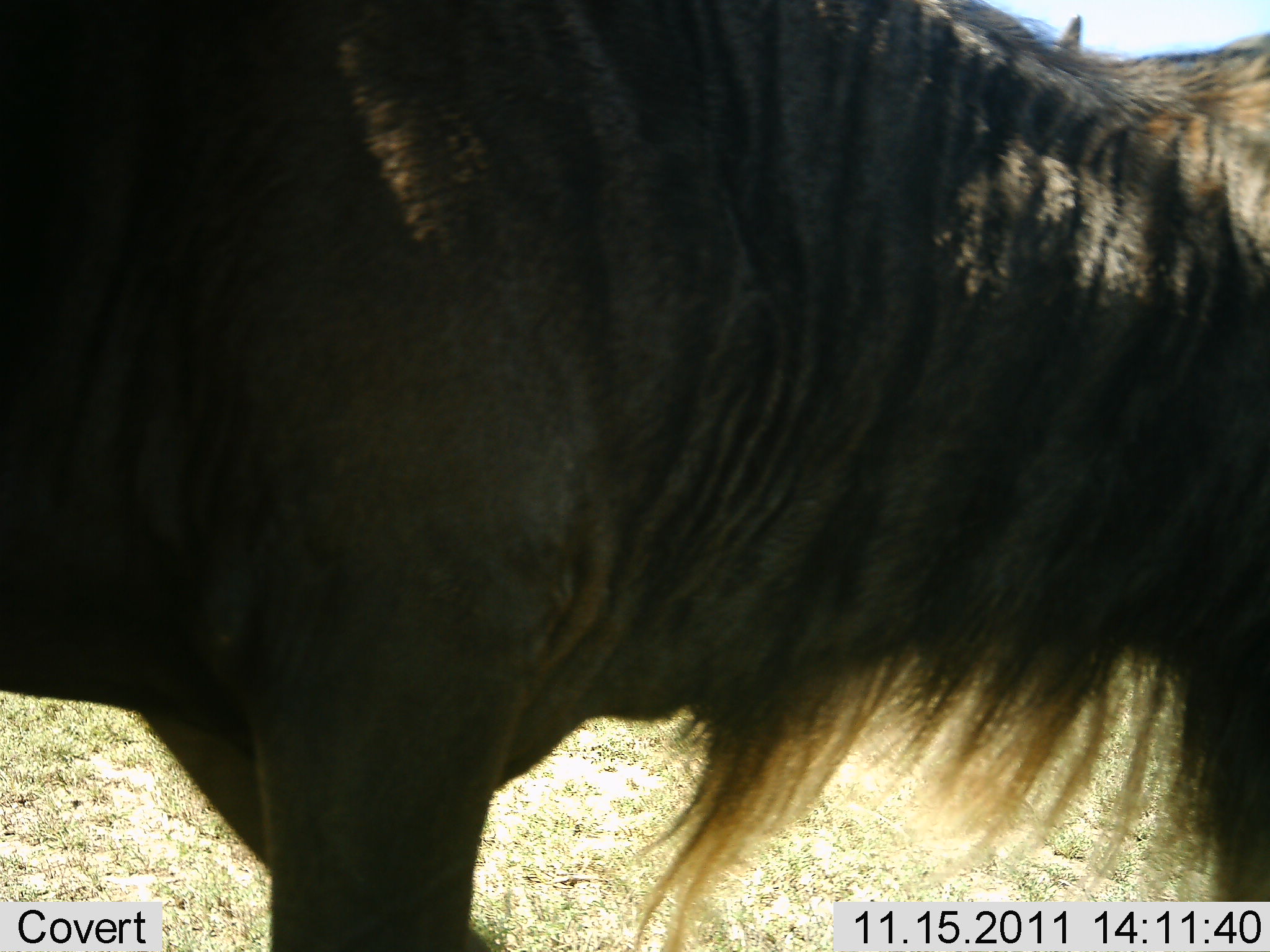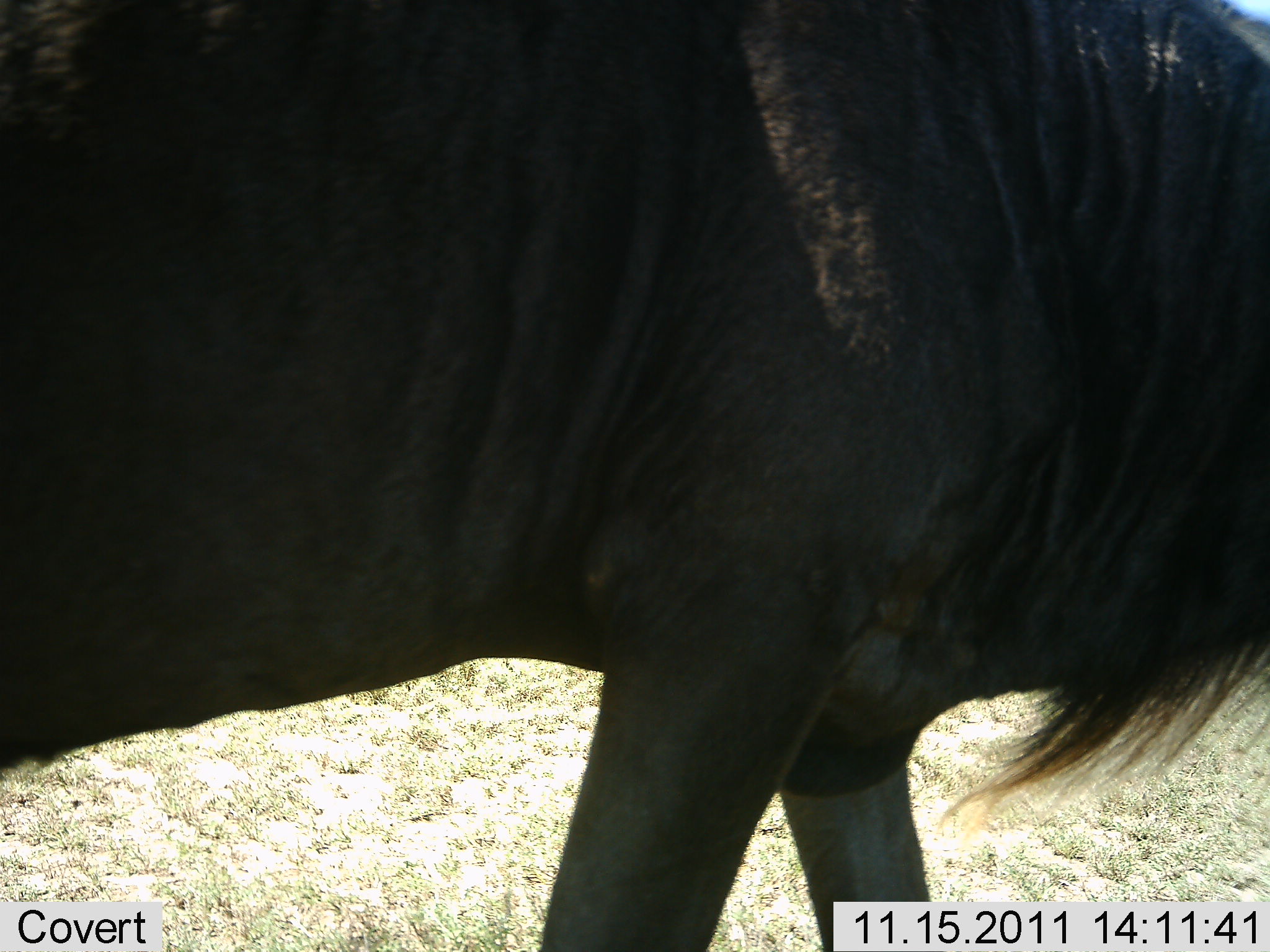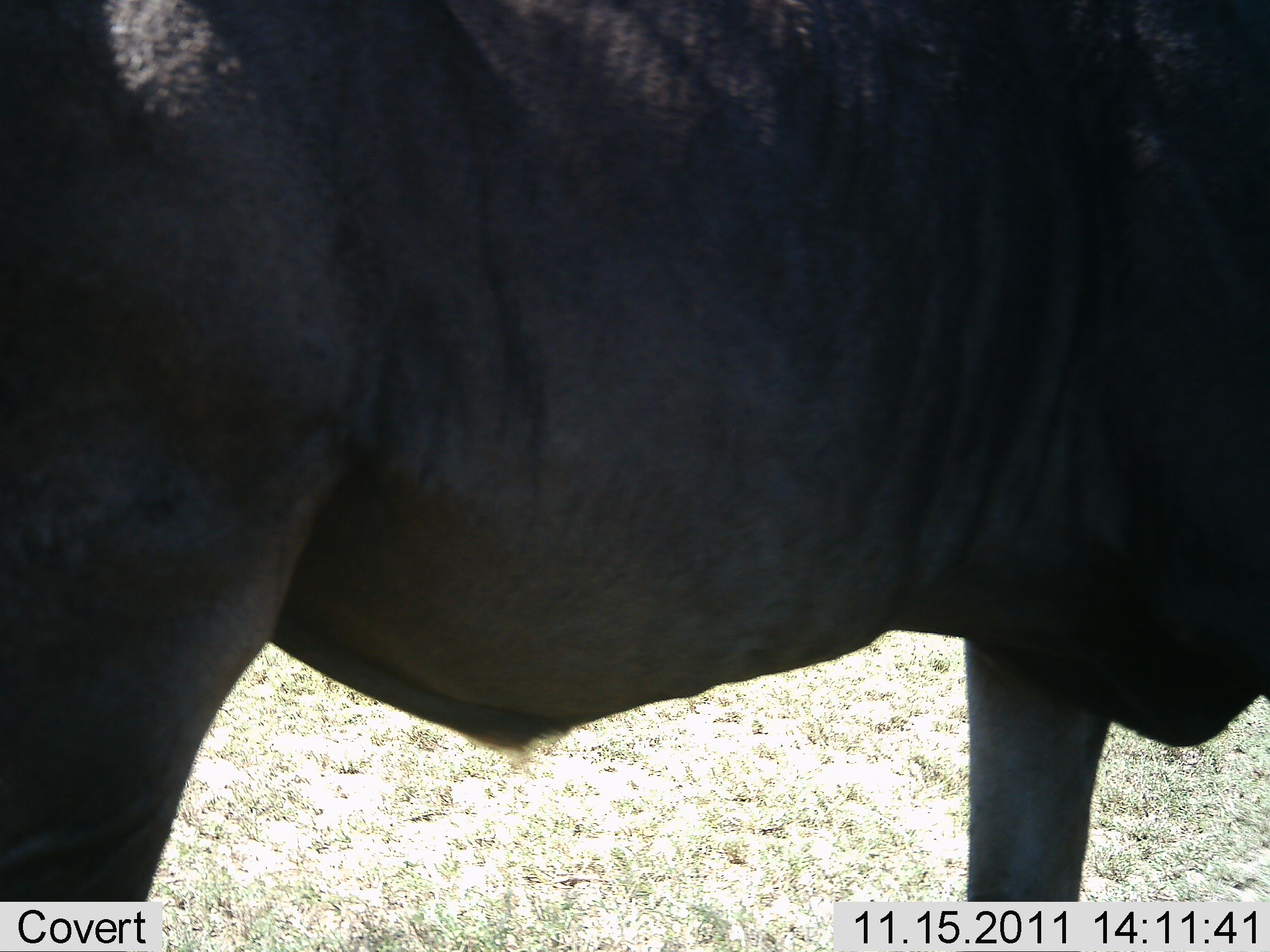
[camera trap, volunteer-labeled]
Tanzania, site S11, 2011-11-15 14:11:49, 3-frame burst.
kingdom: Animalia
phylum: Chordata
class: Mammalia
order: Artiodactyla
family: Bovidae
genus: Connochaetes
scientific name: Connochaetes taurinus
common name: blue wildebeest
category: wildebeest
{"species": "wildebeest (blue wildebeest) (Connochaetes taurinus)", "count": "1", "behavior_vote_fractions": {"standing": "20%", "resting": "0%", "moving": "80%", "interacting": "0%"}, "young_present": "0%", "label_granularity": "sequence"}